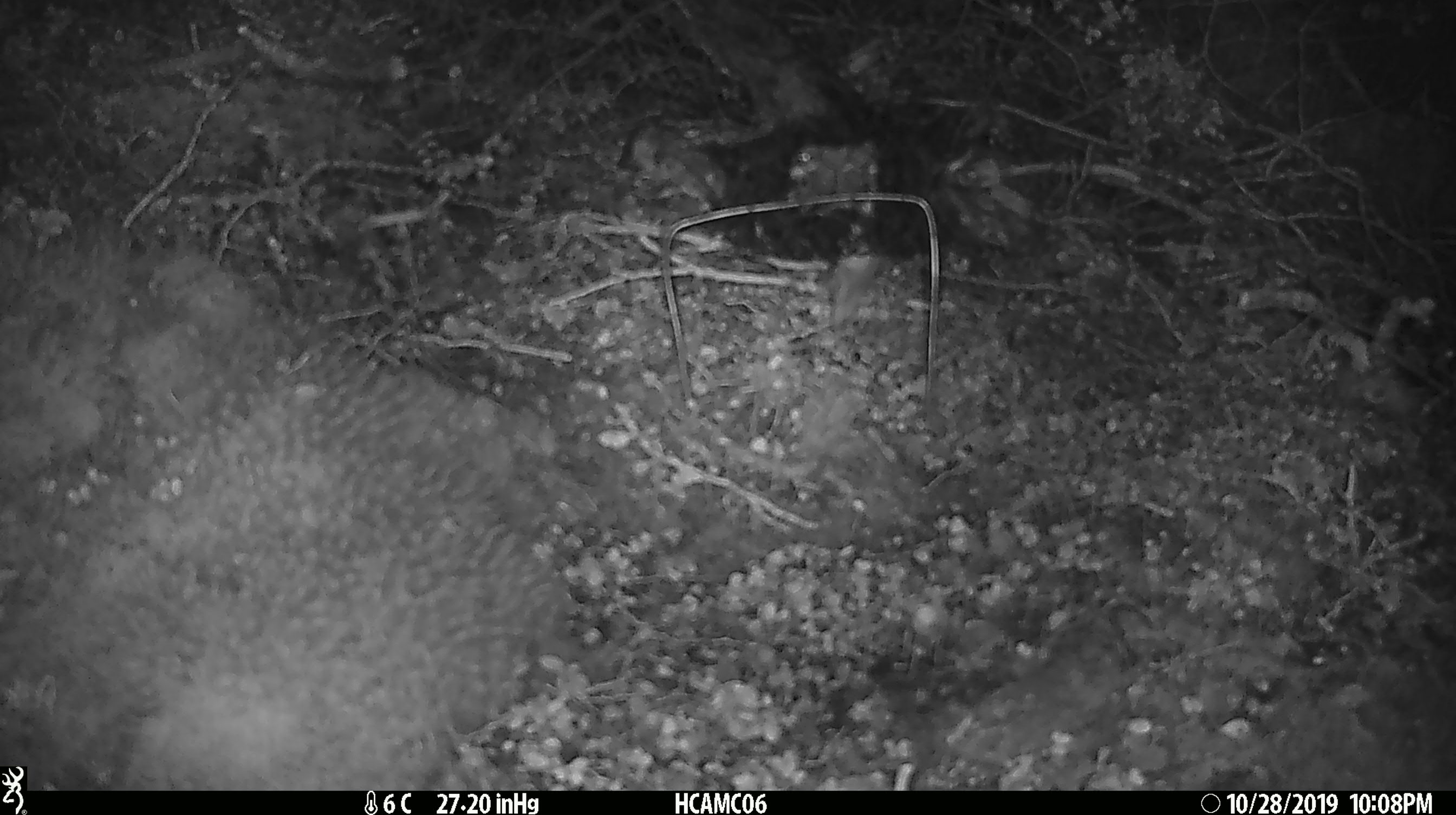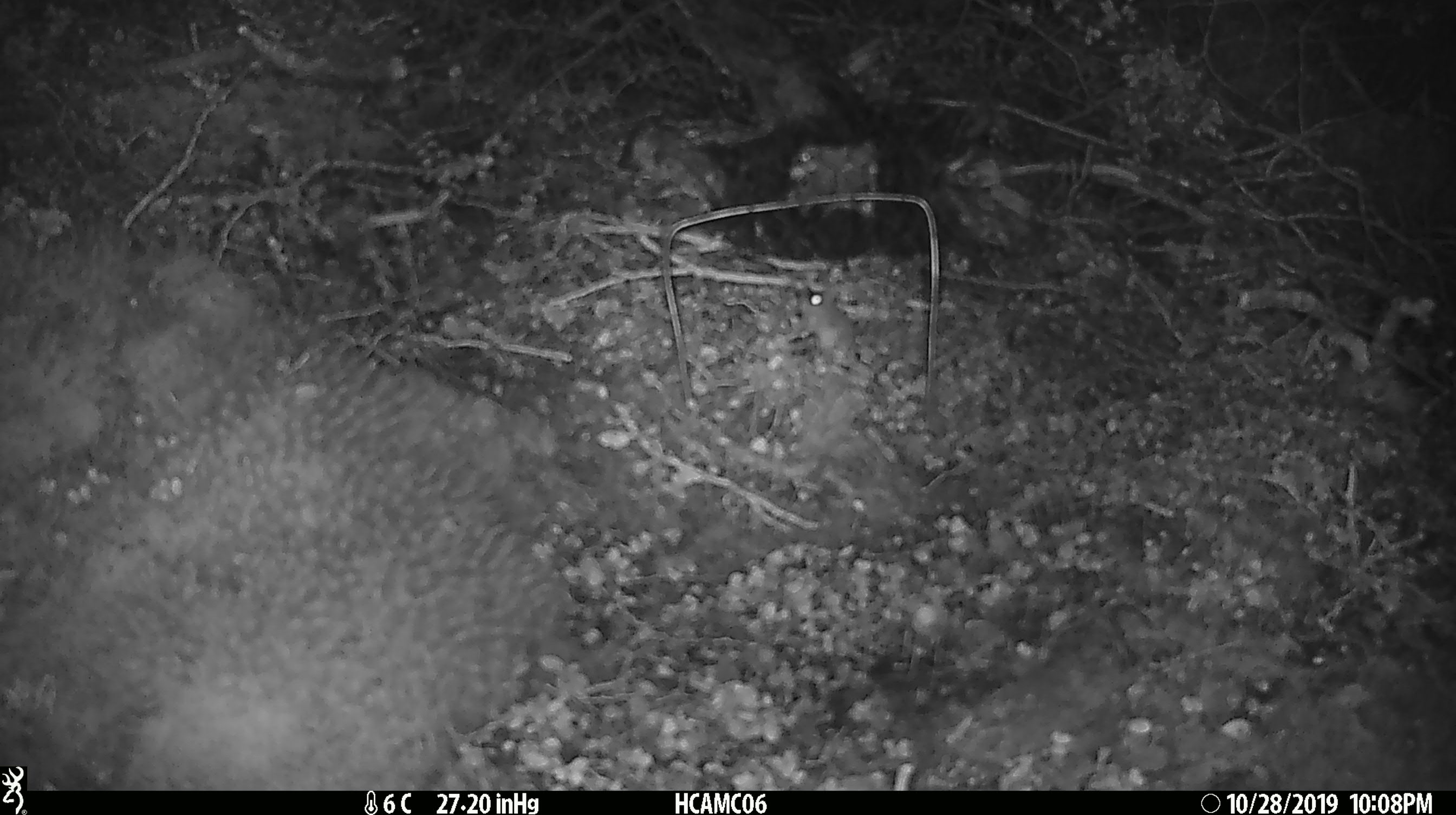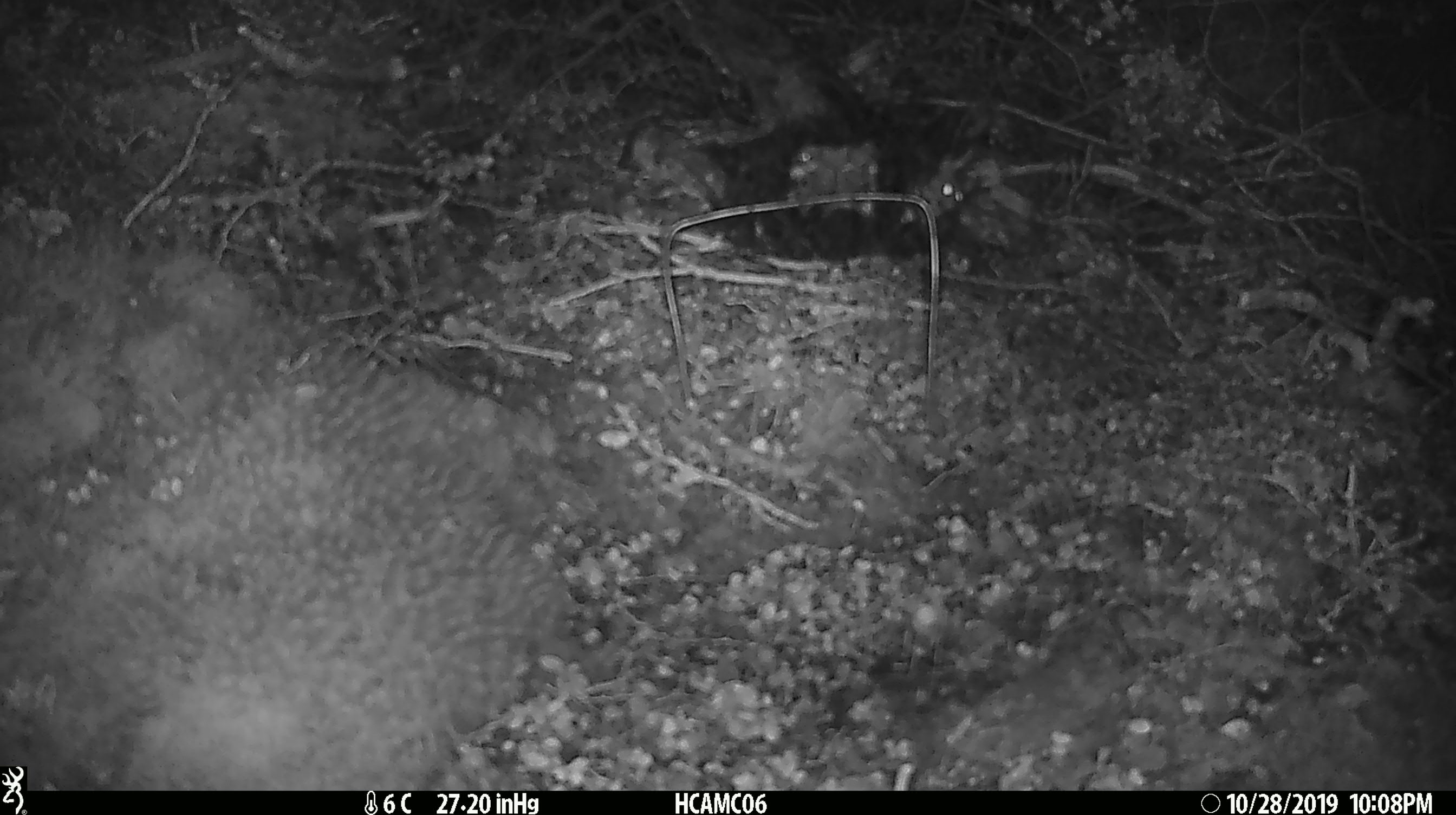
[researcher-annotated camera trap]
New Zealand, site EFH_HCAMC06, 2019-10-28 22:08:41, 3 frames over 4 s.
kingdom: Animalia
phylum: Chordata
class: Mammalia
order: Rodentia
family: Muridae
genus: Mus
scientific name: Mus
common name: mouse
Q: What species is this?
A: Mouse (Mus).